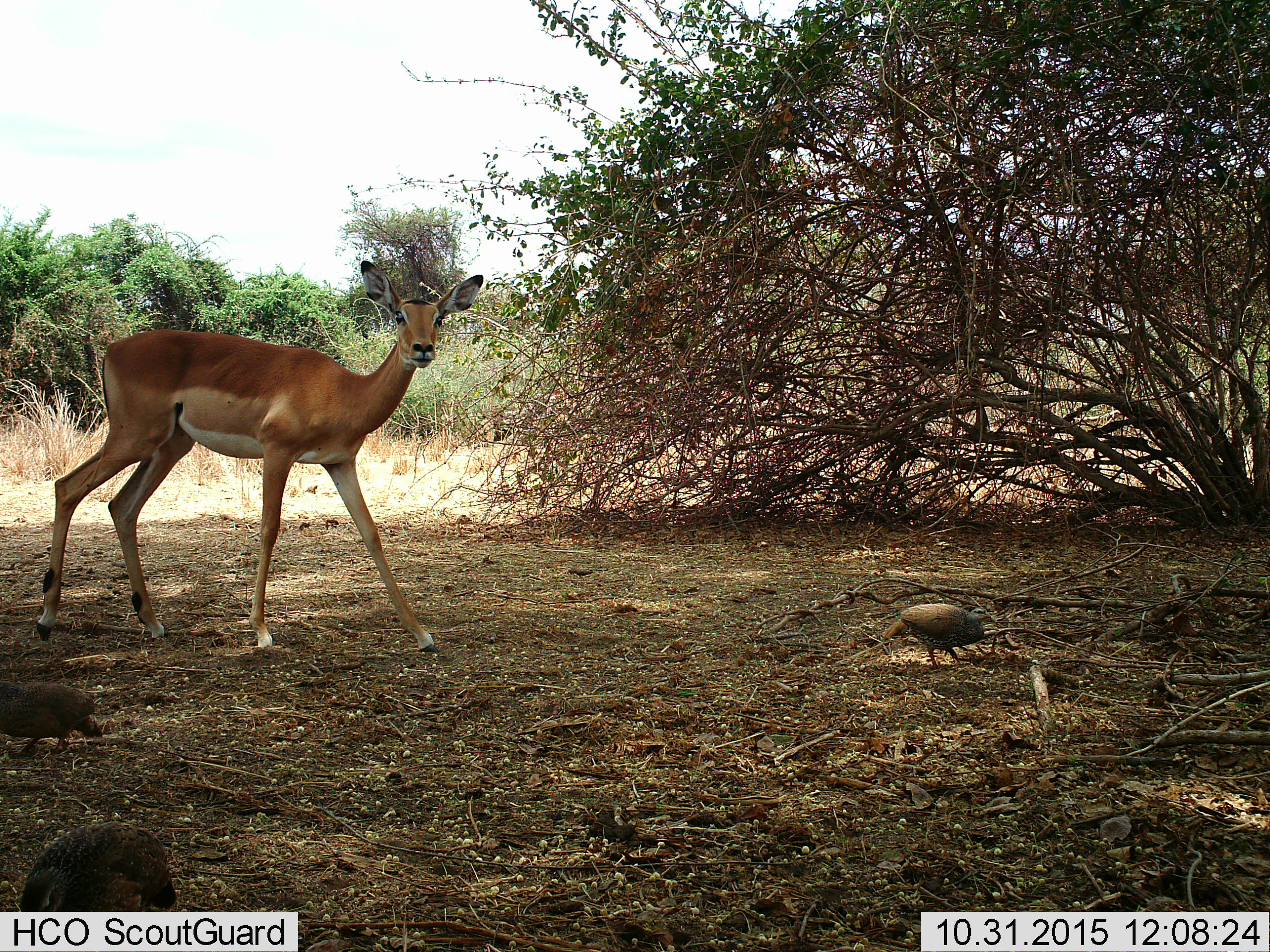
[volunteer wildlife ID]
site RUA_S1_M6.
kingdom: Animalia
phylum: Chordata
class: Aves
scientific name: Aves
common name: bird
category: birdother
Birdother (bird) (Aves), count 3. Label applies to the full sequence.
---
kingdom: Animalia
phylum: Chordata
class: Mammalia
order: Artiodactyla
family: Bovidae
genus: Aepyceros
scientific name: Aepyceros melampus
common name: impala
Impala (Aepyceros melampus), count 1. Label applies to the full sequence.